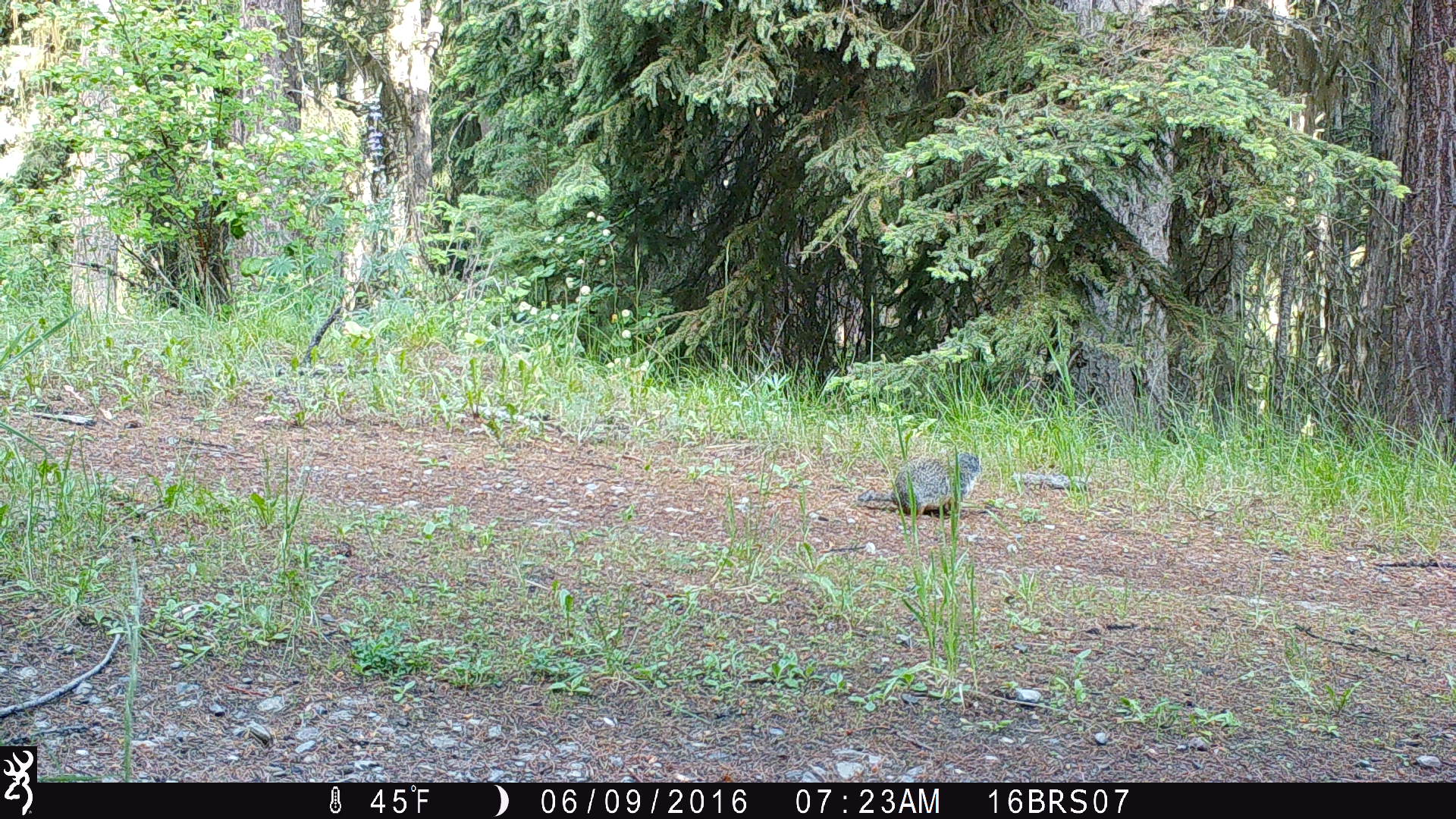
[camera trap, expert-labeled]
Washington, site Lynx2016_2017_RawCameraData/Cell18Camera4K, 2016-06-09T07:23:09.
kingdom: Animalia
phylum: Chordata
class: Mammalia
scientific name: Mammalia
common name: small mammal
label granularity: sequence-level